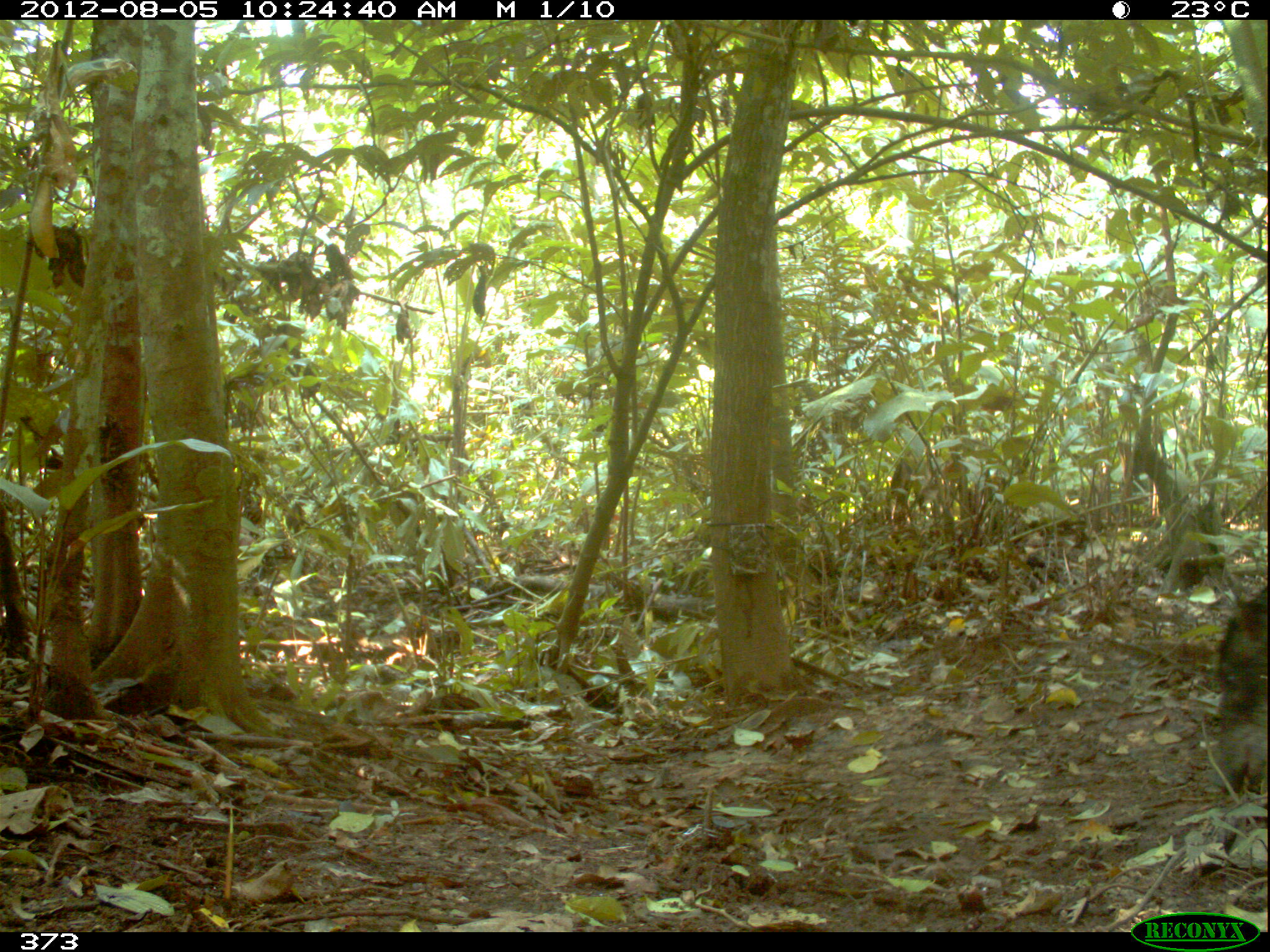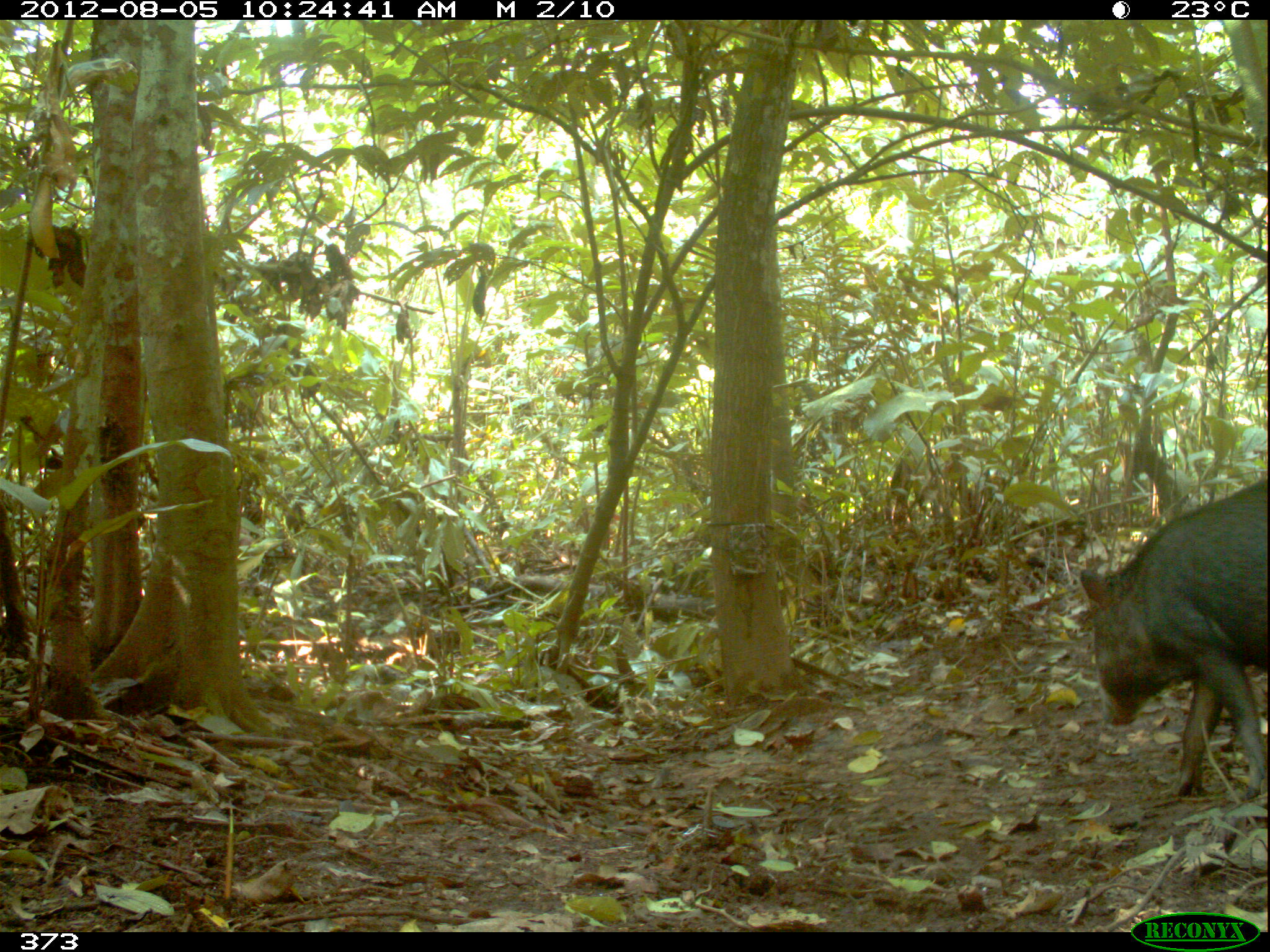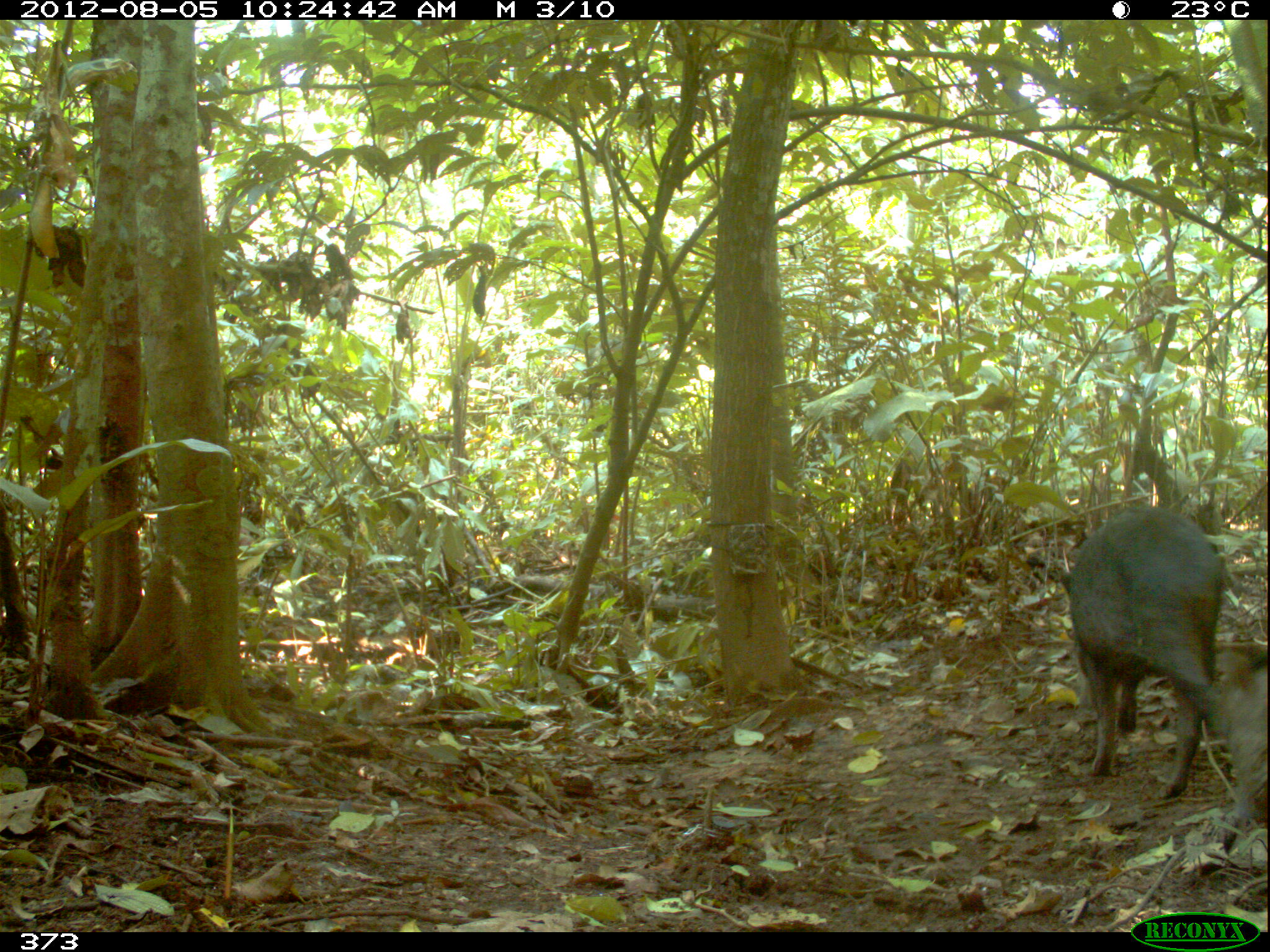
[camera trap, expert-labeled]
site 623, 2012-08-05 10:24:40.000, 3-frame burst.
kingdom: Animalia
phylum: Chordata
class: Mammalia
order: Artiodactyla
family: Tayassuidae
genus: Tayassu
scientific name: Tayassu pecari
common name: white-lipped peccary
Tayassu pecari (white-lipped peccary).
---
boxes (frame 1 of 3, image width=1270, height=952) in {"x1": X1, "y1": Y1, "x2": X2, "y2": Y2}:
tayassu pecari: {"x1": 1210, "y1": 583, "x2": 1269, "y2": 799}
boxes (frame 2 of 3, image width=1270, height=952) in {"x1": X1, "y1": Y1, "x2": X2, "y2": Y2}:
tayassu pecari: {"x1": 1074, "y1": 470, "x2": 1270, "y2": 802}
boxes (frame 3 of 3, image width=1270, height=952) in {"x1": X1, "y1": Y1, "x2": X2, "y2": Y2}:
tayassu pecari: {"x1": 1056, "y1": 502, "x2": 1230, "y2": 797}; {"x1": 1198, "y1": 633, "x2": 1262, "y2": 840}